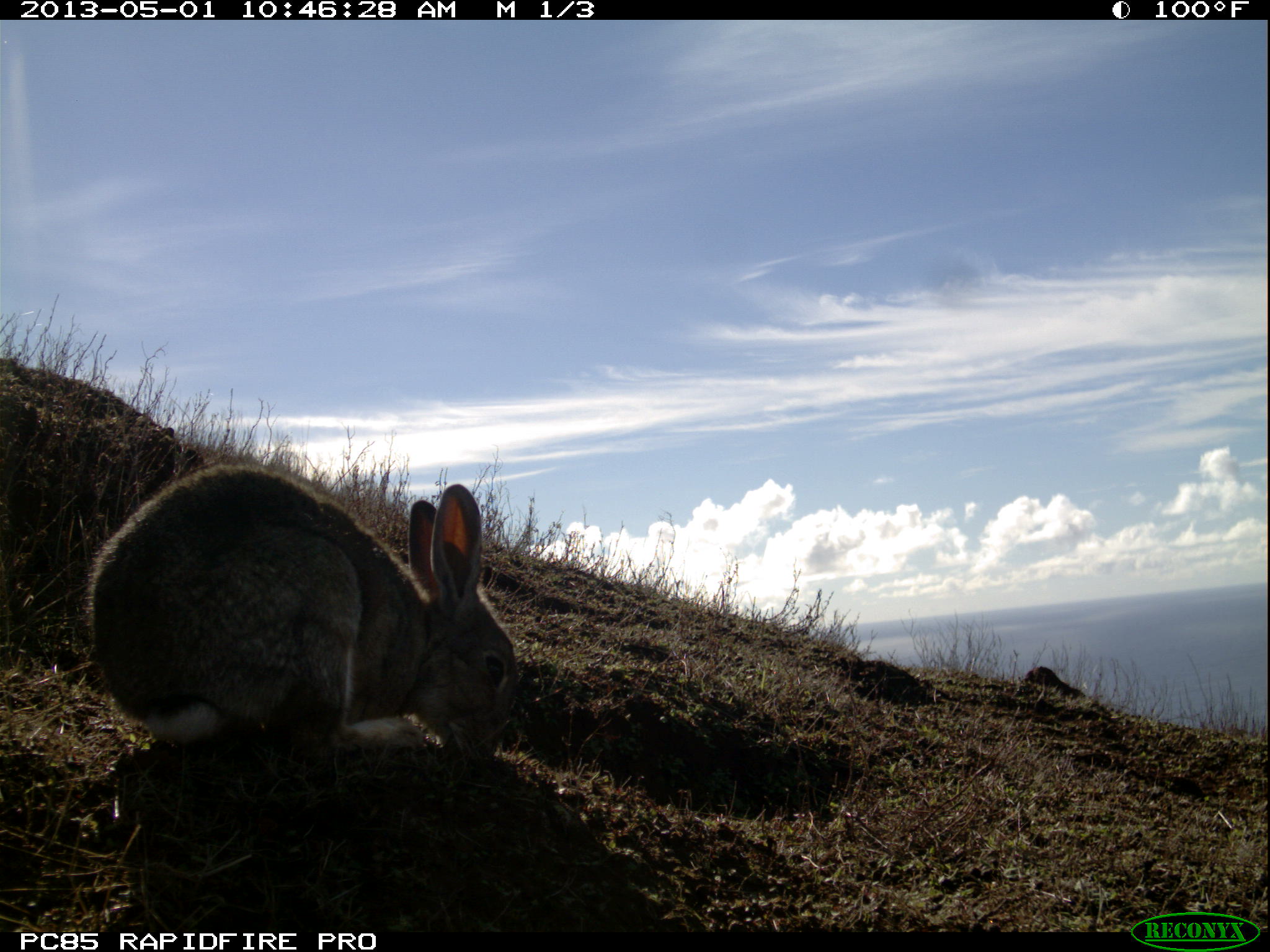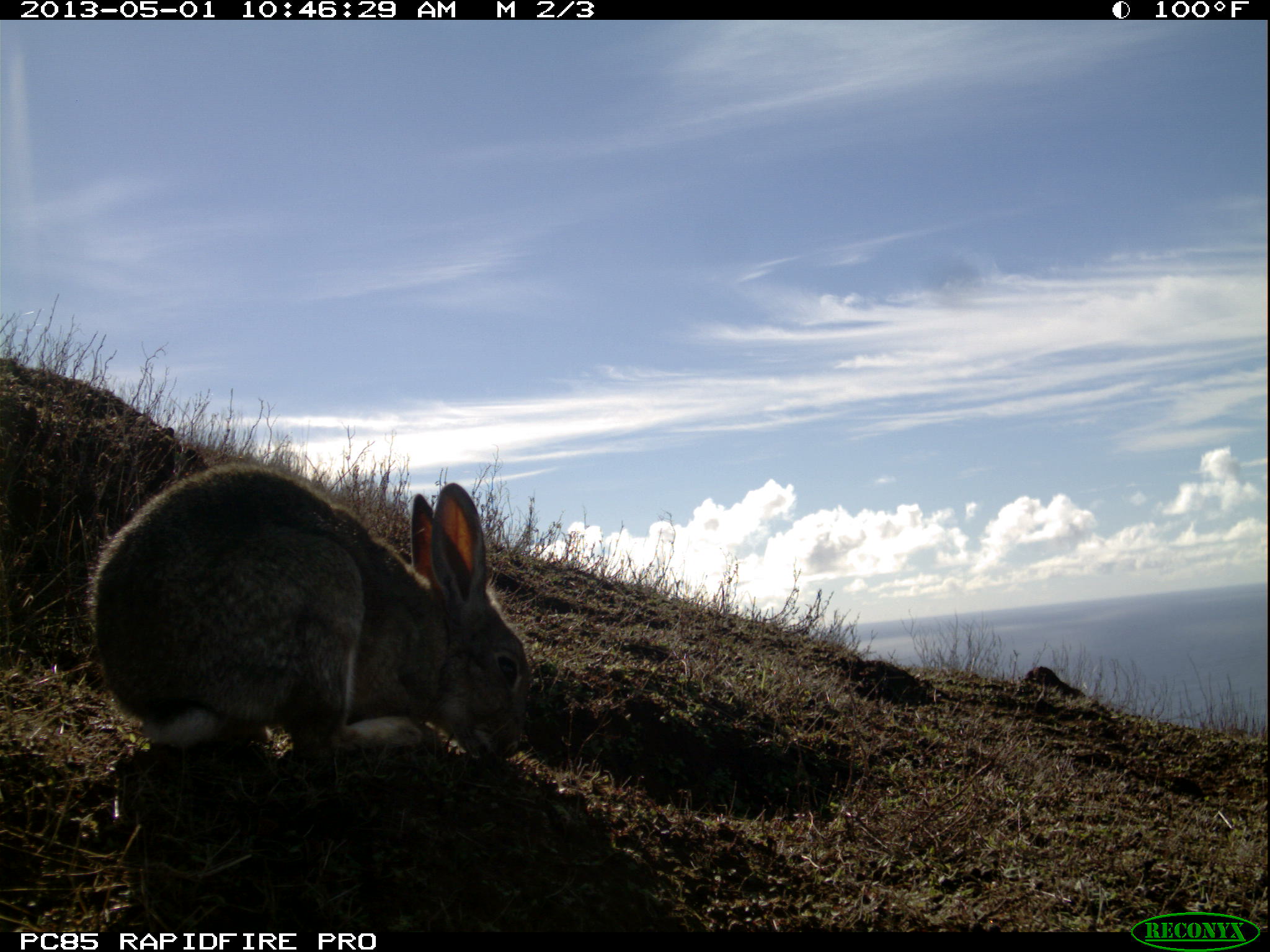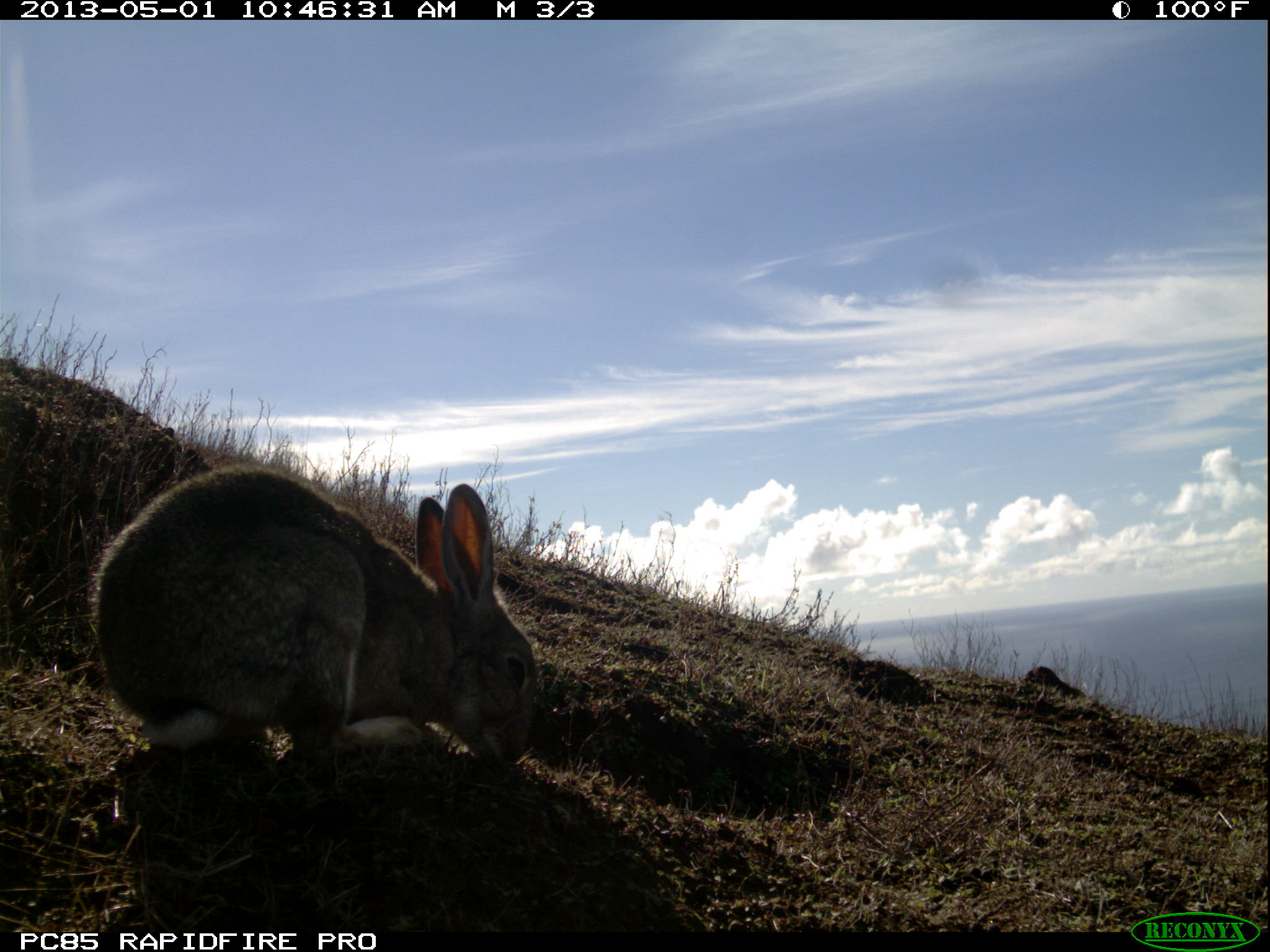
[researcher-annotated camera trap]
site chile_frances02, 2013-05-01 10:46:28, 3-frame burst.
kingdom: Animalia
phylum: Chordata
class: Mammalia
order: Lagomorpha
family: Leporidae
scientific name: Leporidae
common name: rabbits and hares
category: rabbit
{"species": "rabbit (rabbits and hares) (Leporidae)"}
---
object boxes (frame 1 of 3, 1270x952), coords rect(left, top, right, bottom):
rabbit: rect(76, 424, 518, 769)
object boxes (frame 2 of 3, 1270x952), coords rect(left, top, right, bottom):
rabbit: rect(79, 459, 533, 774)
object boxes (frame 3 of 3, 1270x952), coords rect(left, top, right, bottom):
rabbit: rect(81, 457, 539, 778)